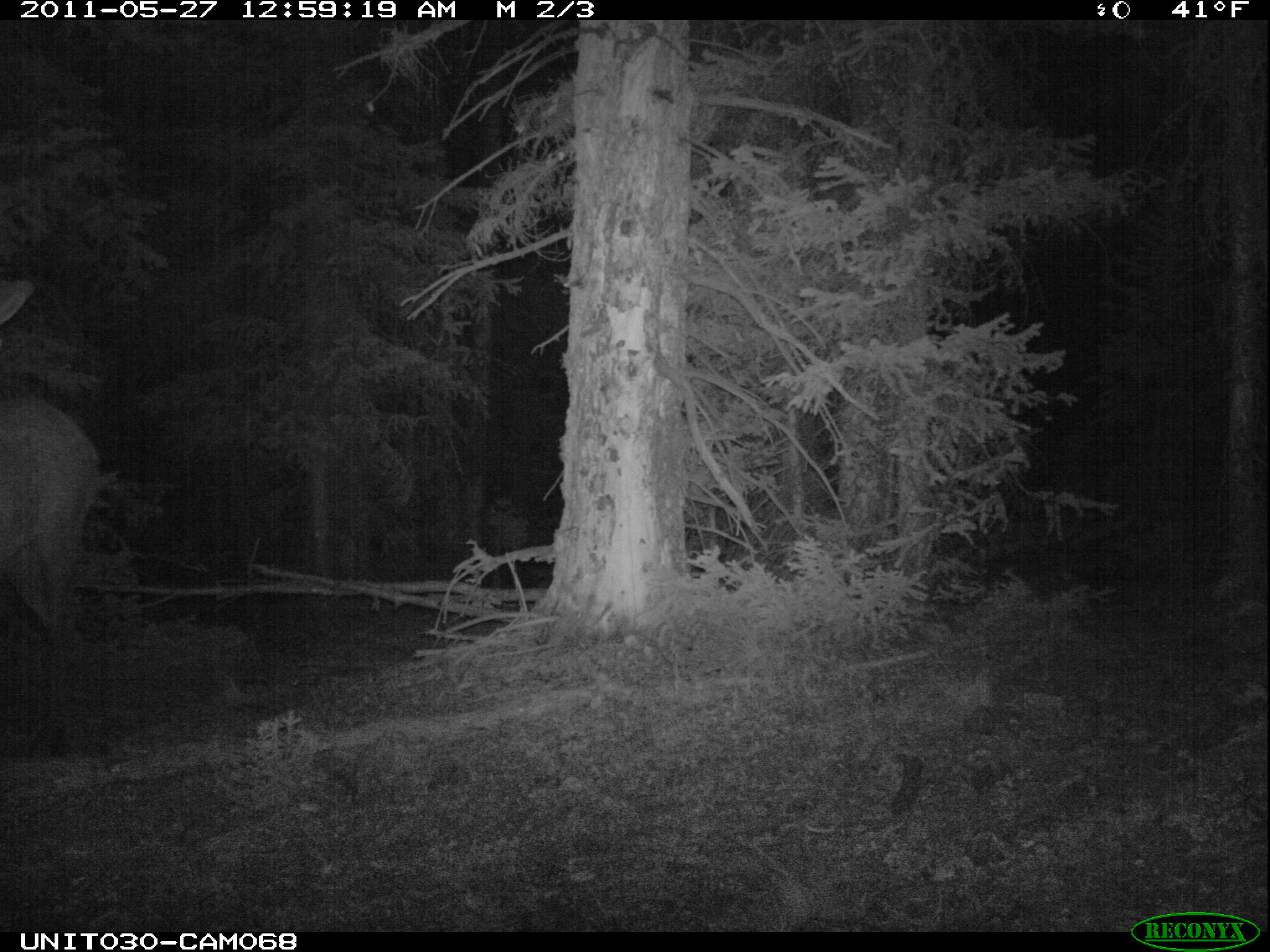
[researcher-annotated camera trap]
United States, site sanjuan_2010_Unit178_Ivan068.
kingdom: Animalia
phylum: Chordata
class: Mammalia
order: Artiodactyla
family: Cervidae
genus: Cervus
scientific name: Cervus elaphus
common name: red deer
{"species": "Cervus elaphus (red deer)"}